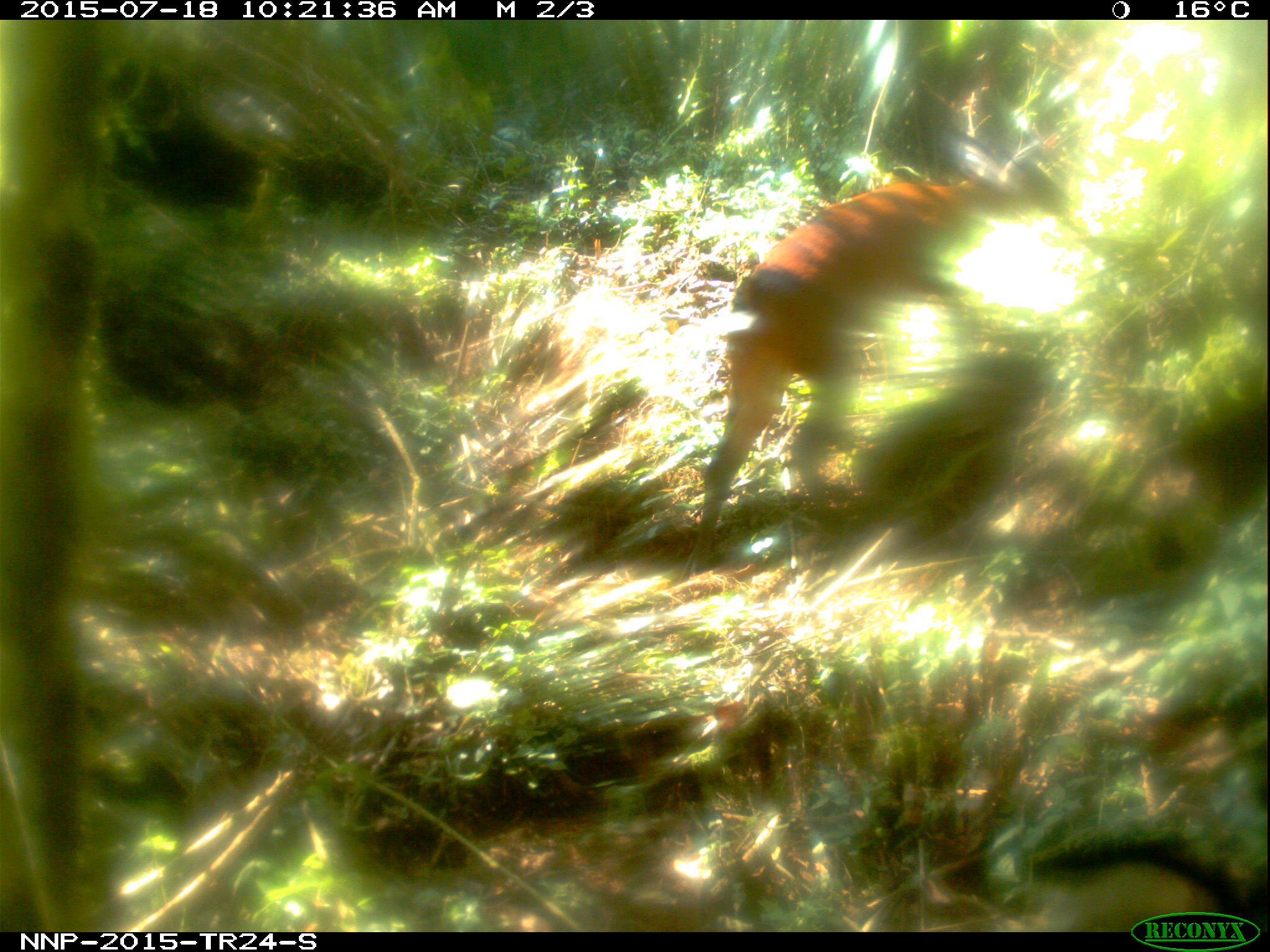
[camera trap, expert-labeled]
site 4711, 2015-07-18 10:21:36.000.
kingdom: Animalia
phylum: Chordata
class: Mammalia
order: Artiodactyla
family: Bovidae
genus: Cephalophus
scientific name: Cephalophus nigrifrons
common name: black-fronted duiker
Cephalophus nigrifrons (black-fronted duiker), count 1.